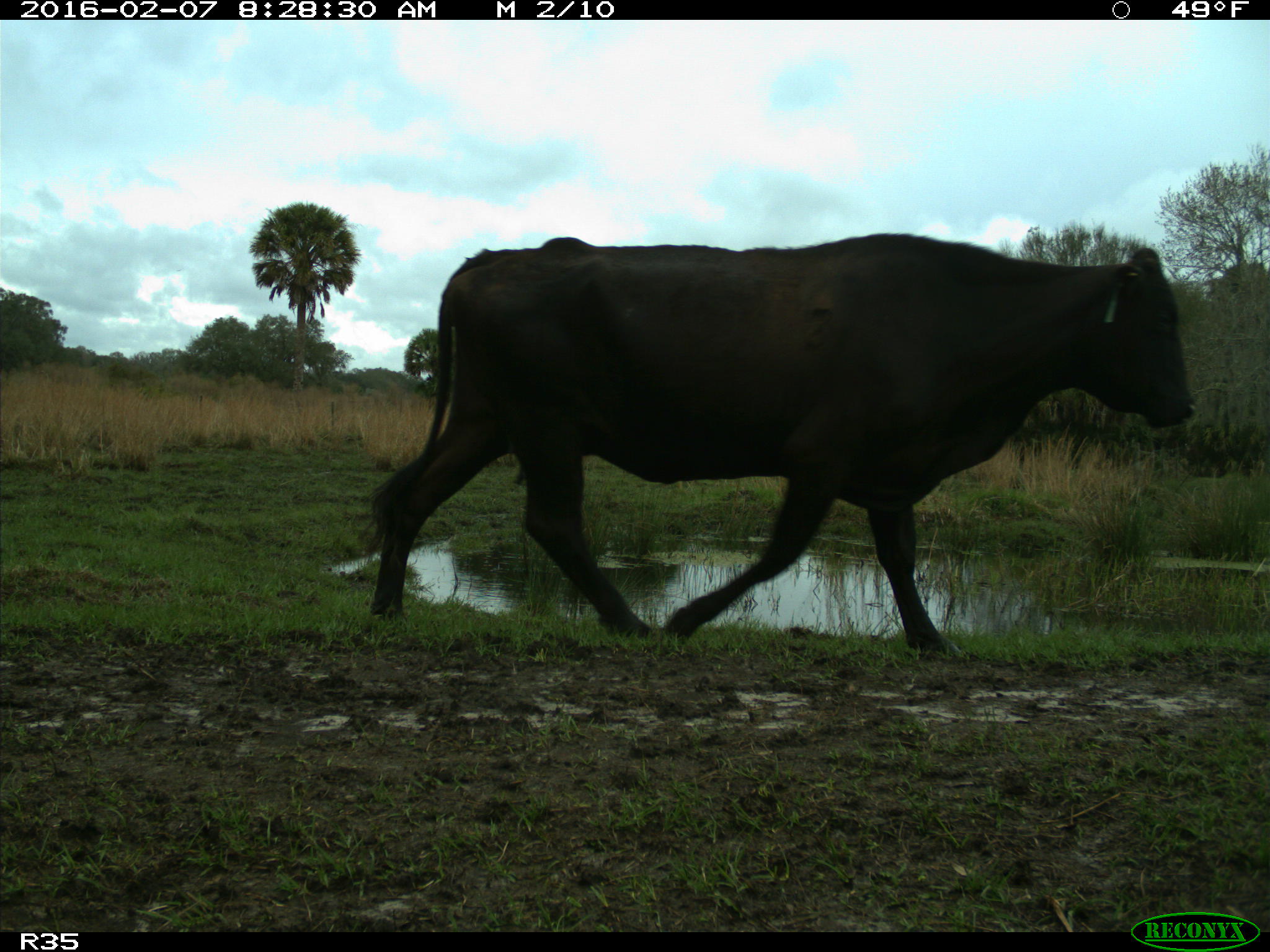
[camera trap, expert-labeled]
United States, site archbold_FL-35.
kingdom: Animalia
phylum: Chordata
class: Mammalia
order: Artiodactyla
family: Bovidae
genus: Bos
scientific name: Bos taurus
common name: domestic cow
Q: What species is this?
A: Bos taurus (domestic cow).